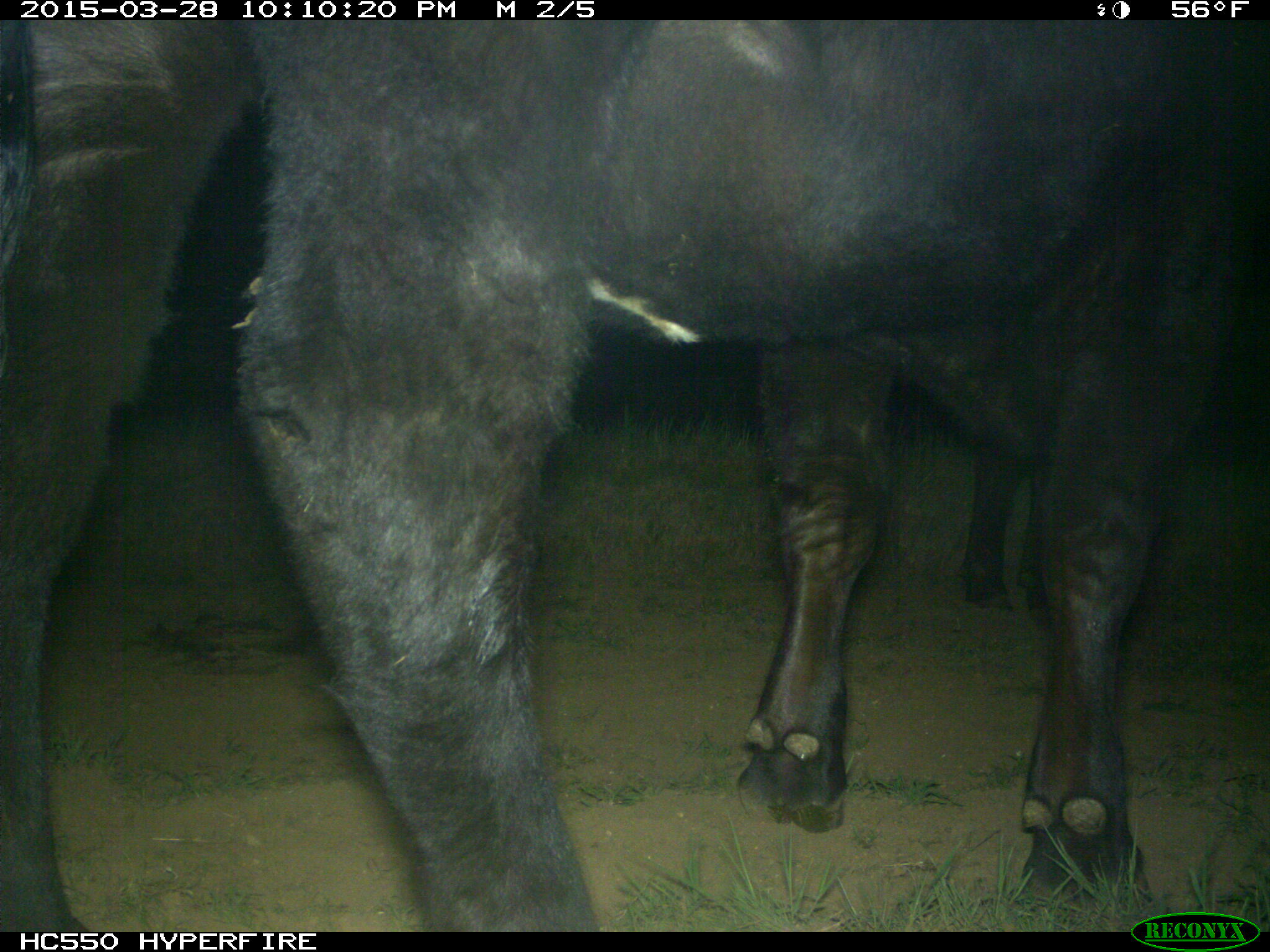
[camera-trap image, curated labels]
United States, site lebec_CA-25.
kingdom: Animalia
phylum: Chordata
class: Mammalia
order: Artiodactyla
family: Bovidae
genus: Bos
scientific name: Bos taurus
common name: domestic cow